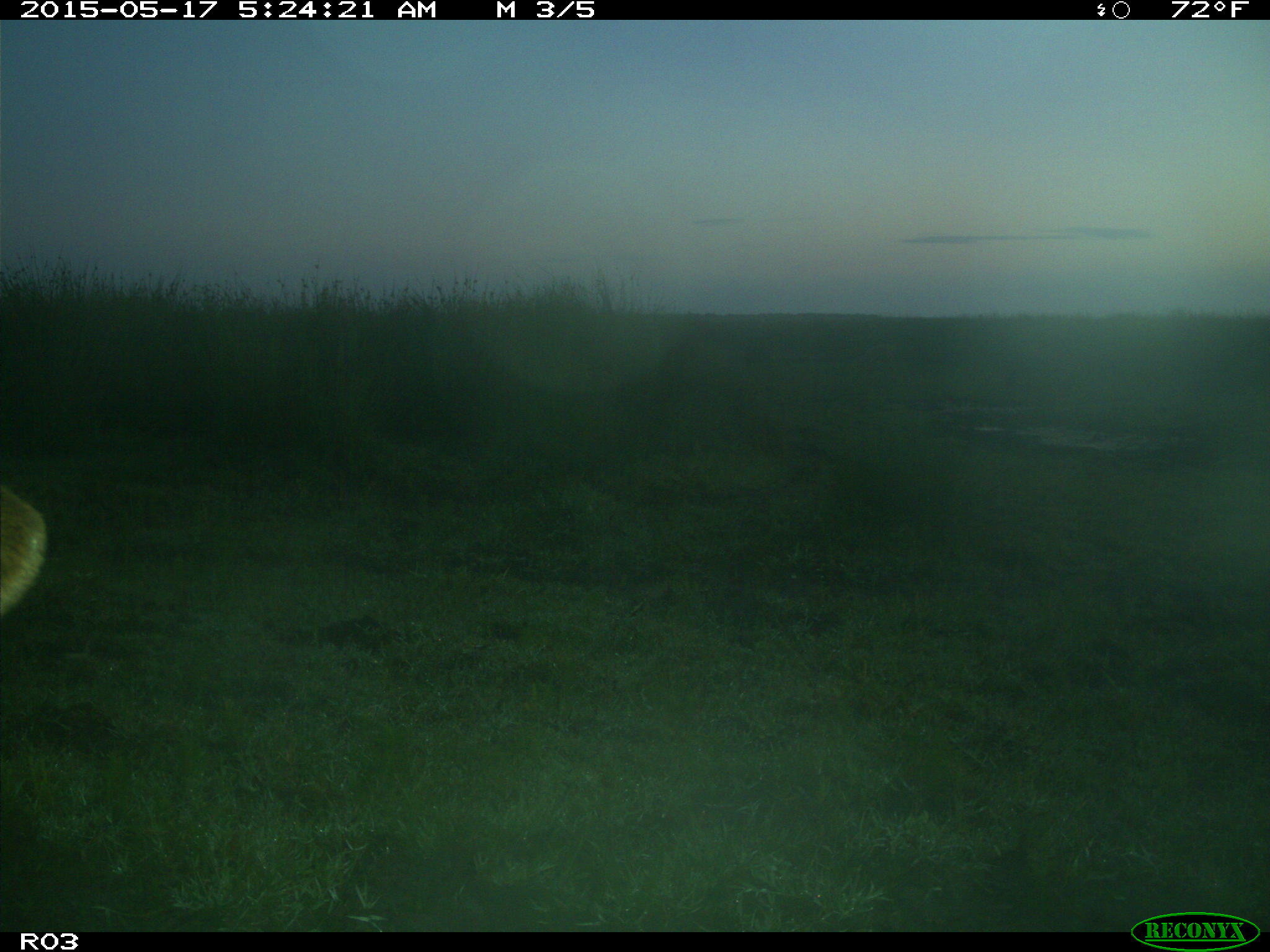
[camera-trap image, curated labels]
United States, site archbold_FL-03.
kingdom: Animalia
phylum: Chordata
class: Mammalia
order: Artiodactyla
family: Bovidae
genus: Bos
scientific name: Bos taurus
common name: domestic cow